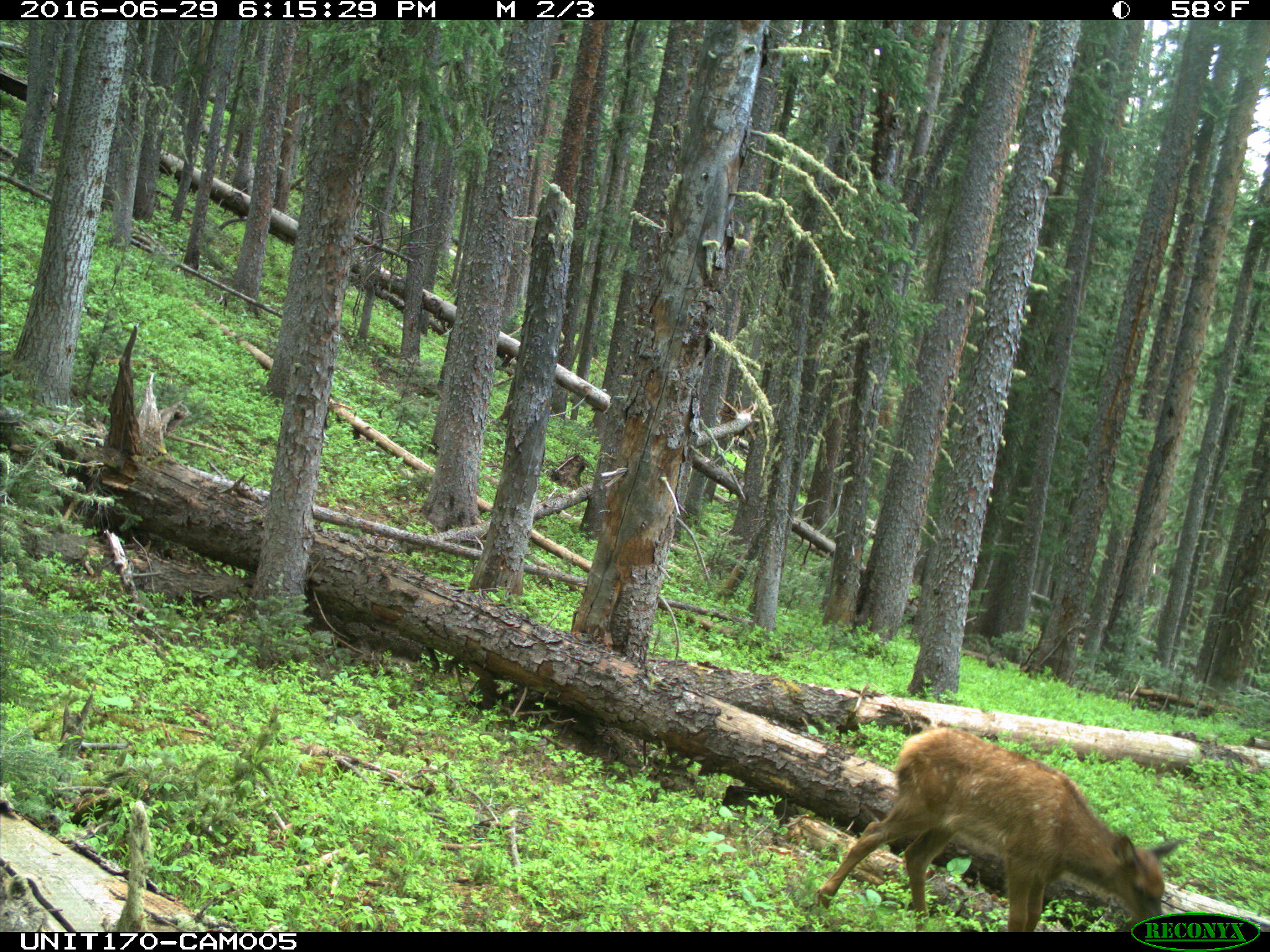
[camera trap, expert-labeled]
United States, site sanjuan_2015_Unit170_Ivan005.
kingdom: Animalia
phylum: Chordata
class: Mammalia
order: Artiodactyla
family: Cervidae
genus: Cervus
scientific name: Cervus elaphus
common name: red deer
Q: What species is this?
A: Cervus elaphus (red deer).